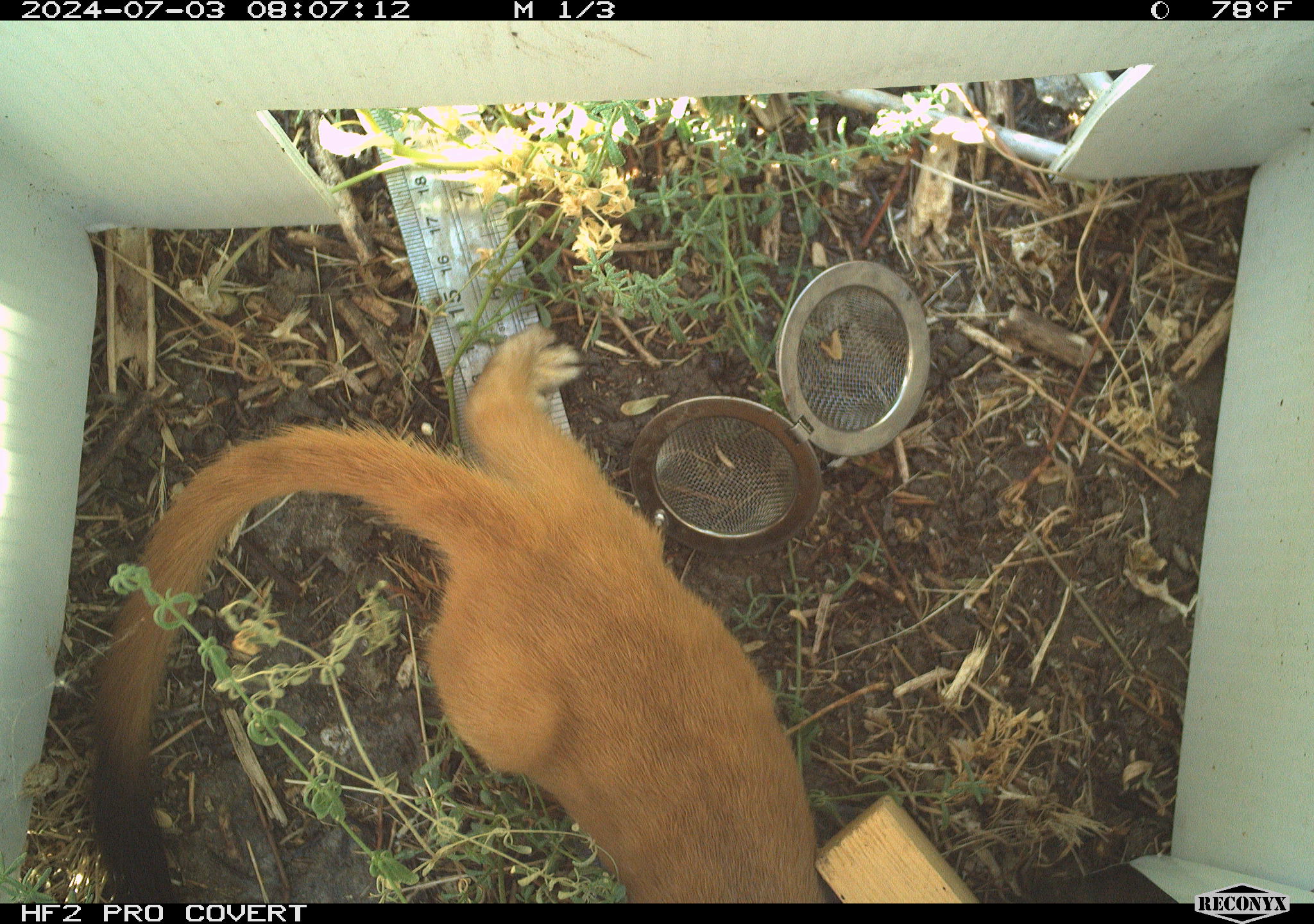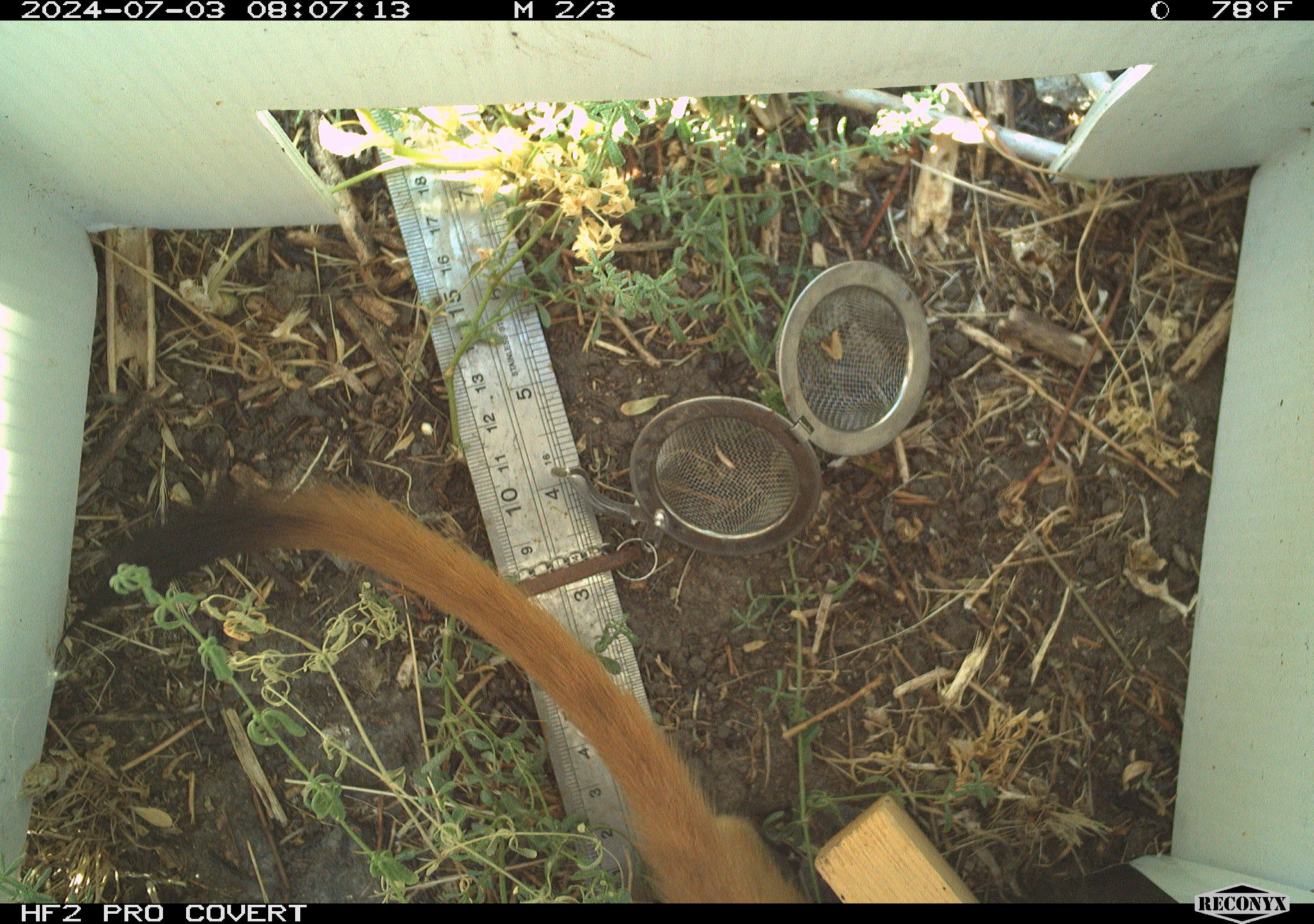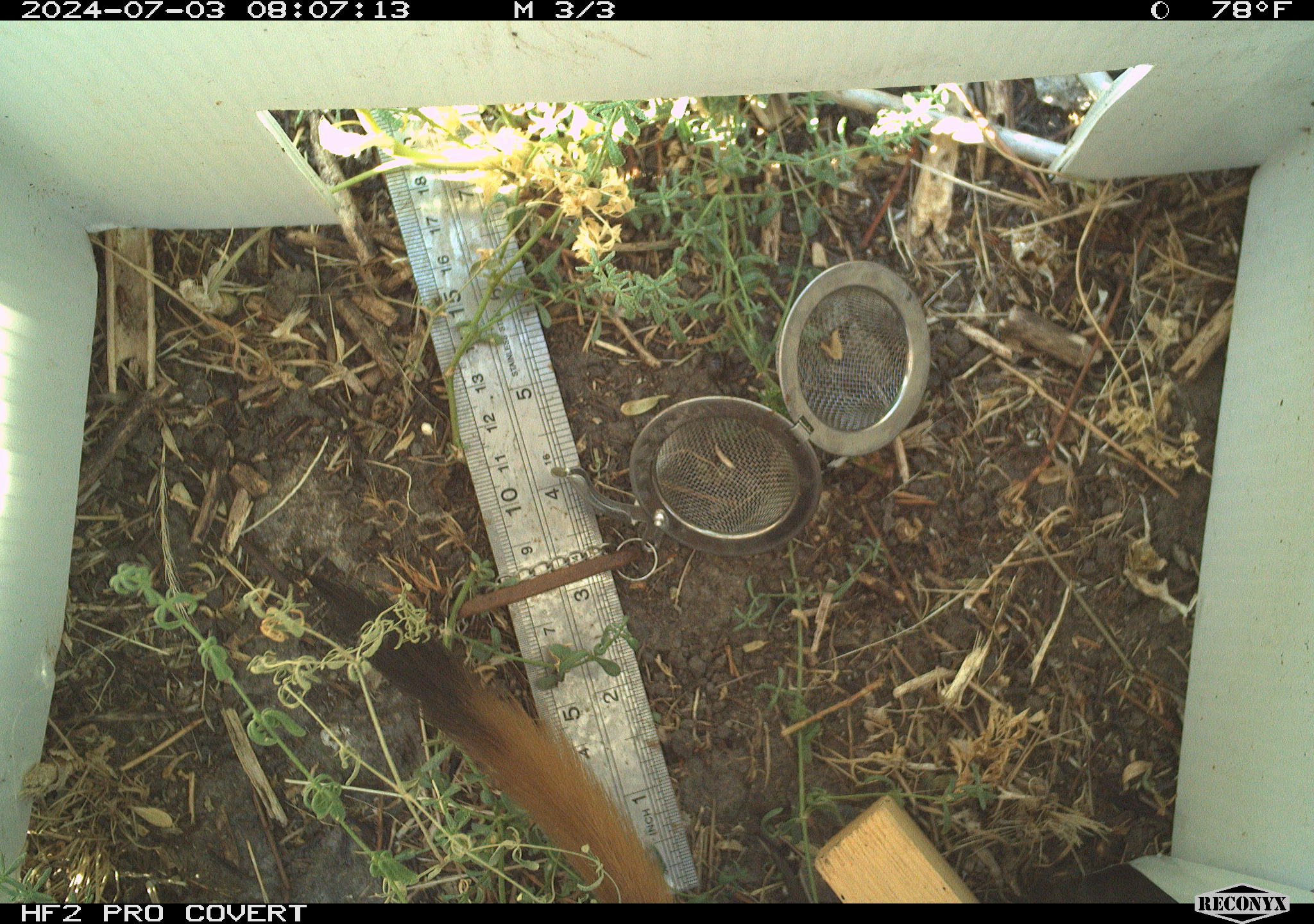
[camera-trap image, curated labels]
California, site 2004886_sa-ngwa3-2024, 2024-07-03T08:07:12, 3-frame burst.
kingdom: Animalia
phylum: Chordata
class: Mammalia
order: Carnivora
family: Mustelidae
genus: Neogale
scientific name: Neogale frenata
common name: long-tailed weasel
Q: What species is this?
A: Long-tailed weasel (Neogale frenata).